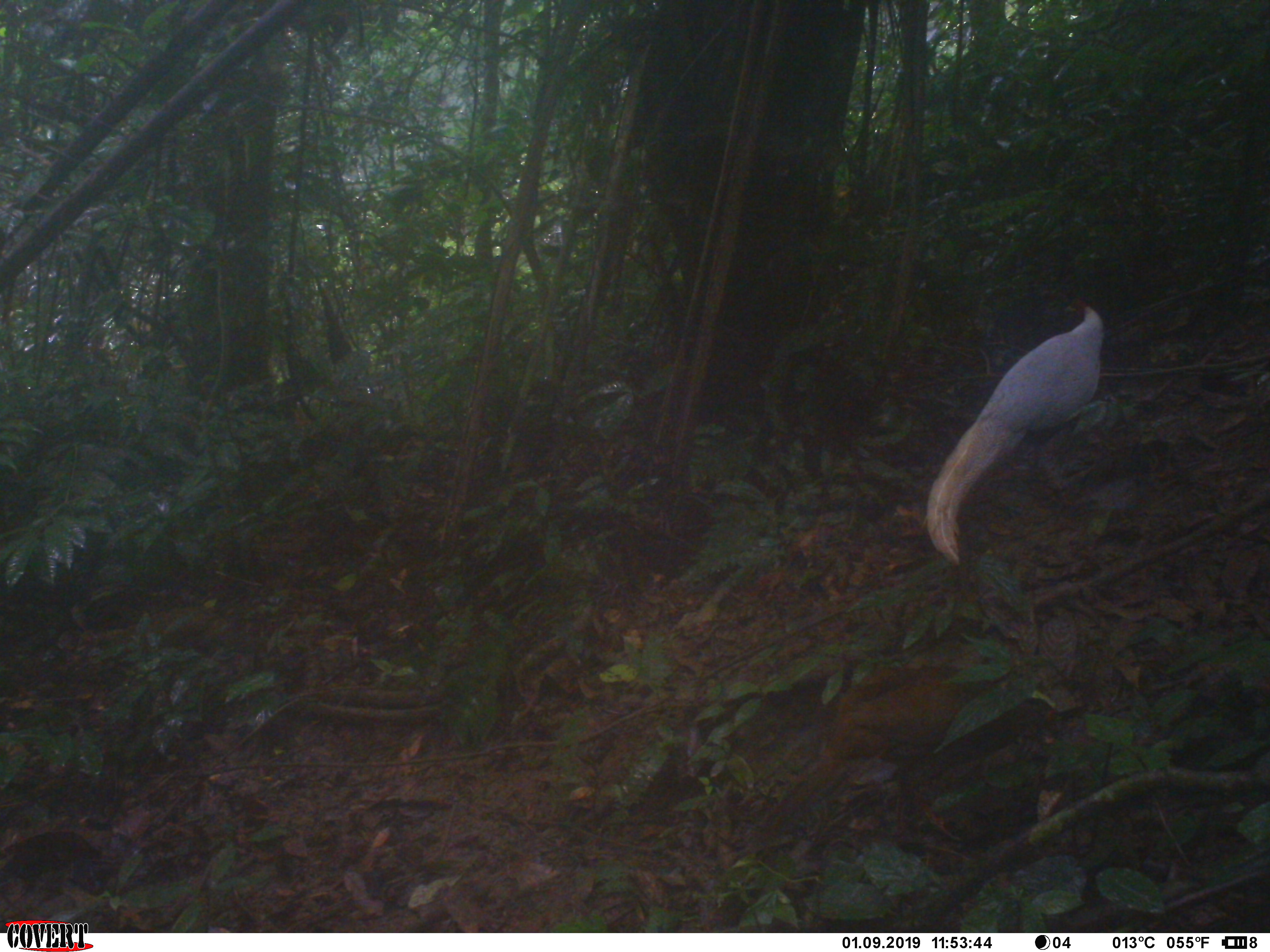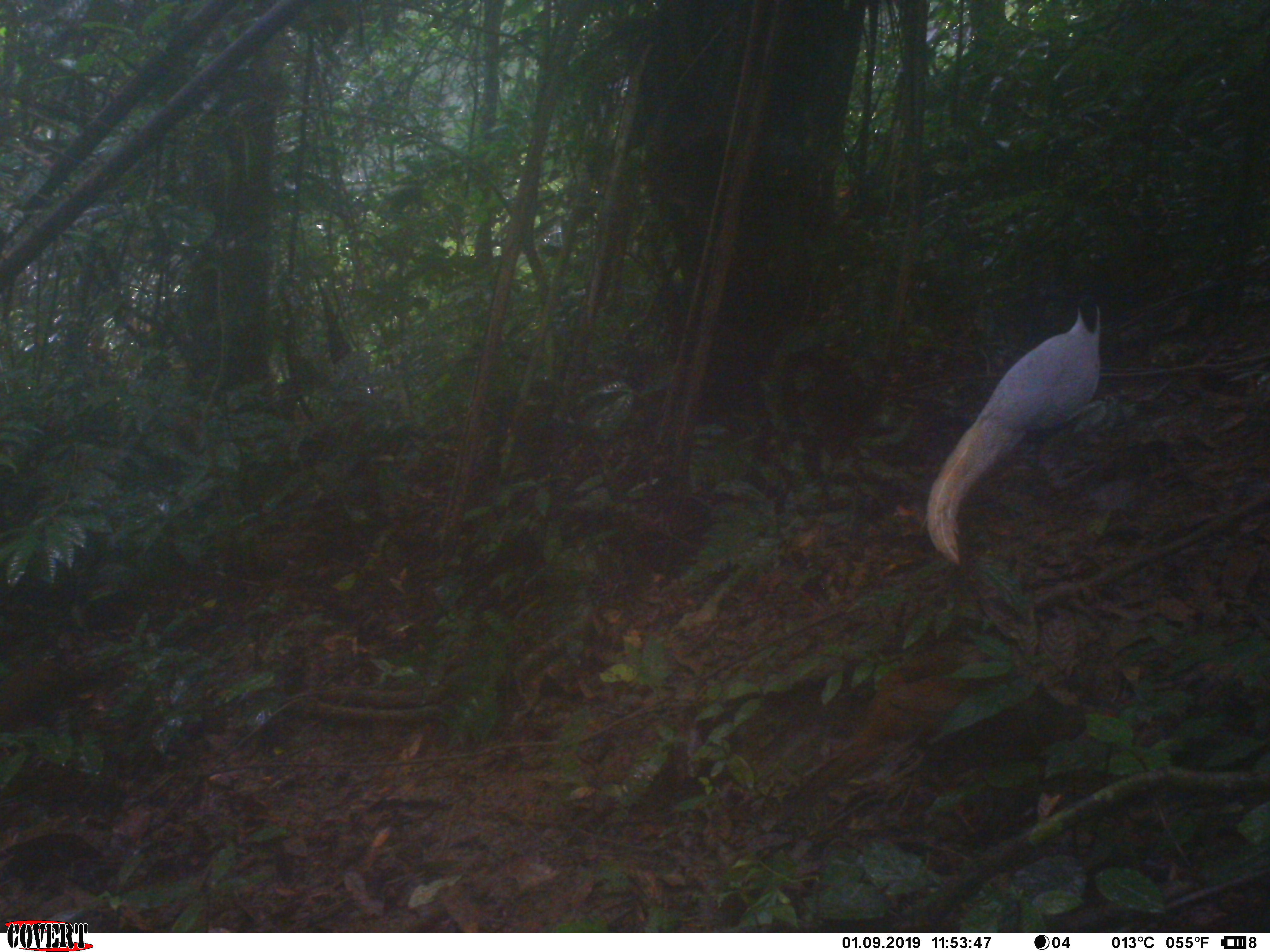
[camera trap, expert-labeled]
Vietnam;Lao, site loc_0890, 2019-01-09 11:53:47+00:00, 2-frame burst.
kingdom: Animalia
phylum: Chordata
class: Aves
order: Galliformes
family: Phasianidae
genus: Lophura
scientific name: Lophura nycthemera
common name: silver pheasant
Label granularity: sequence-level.